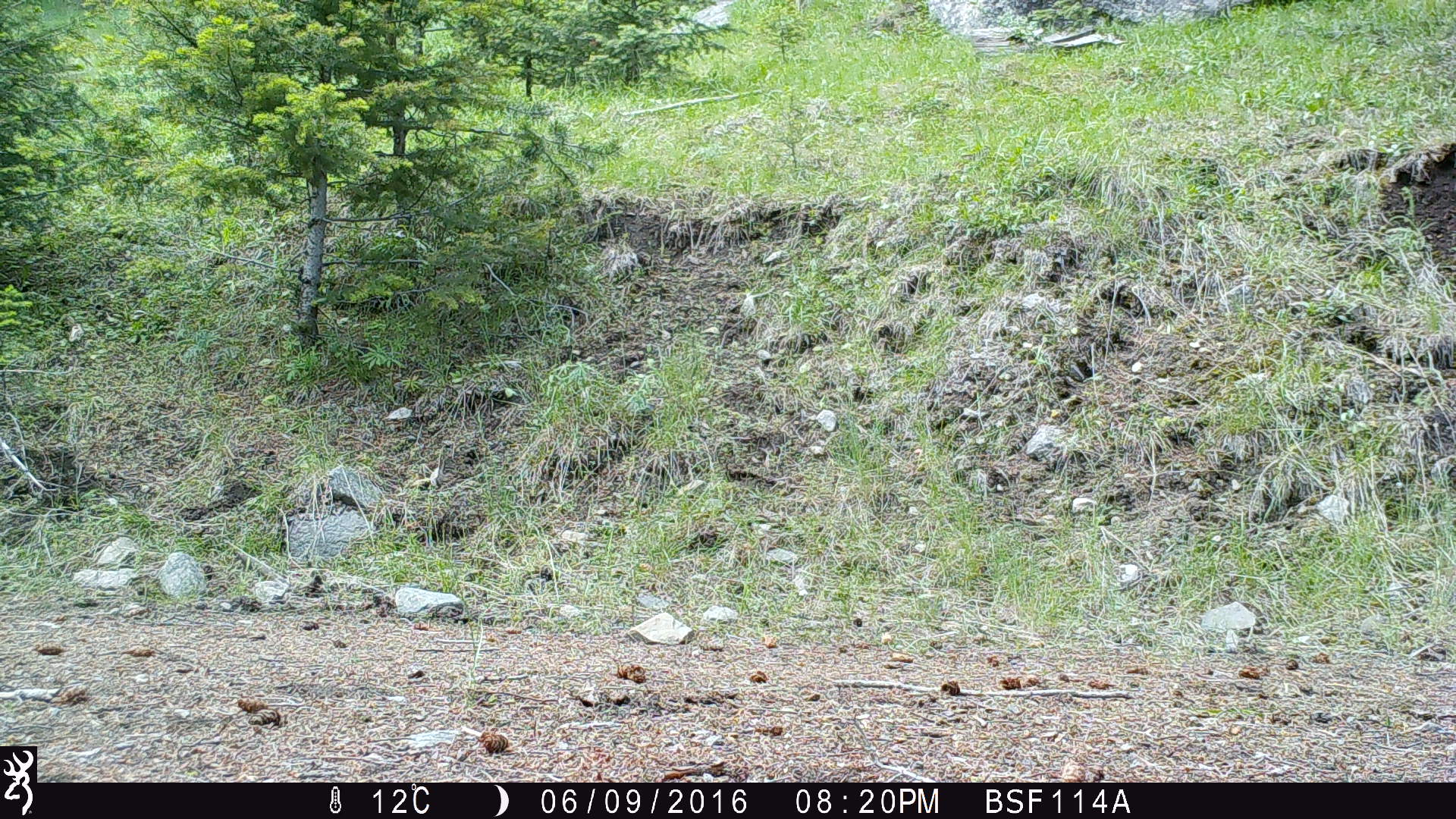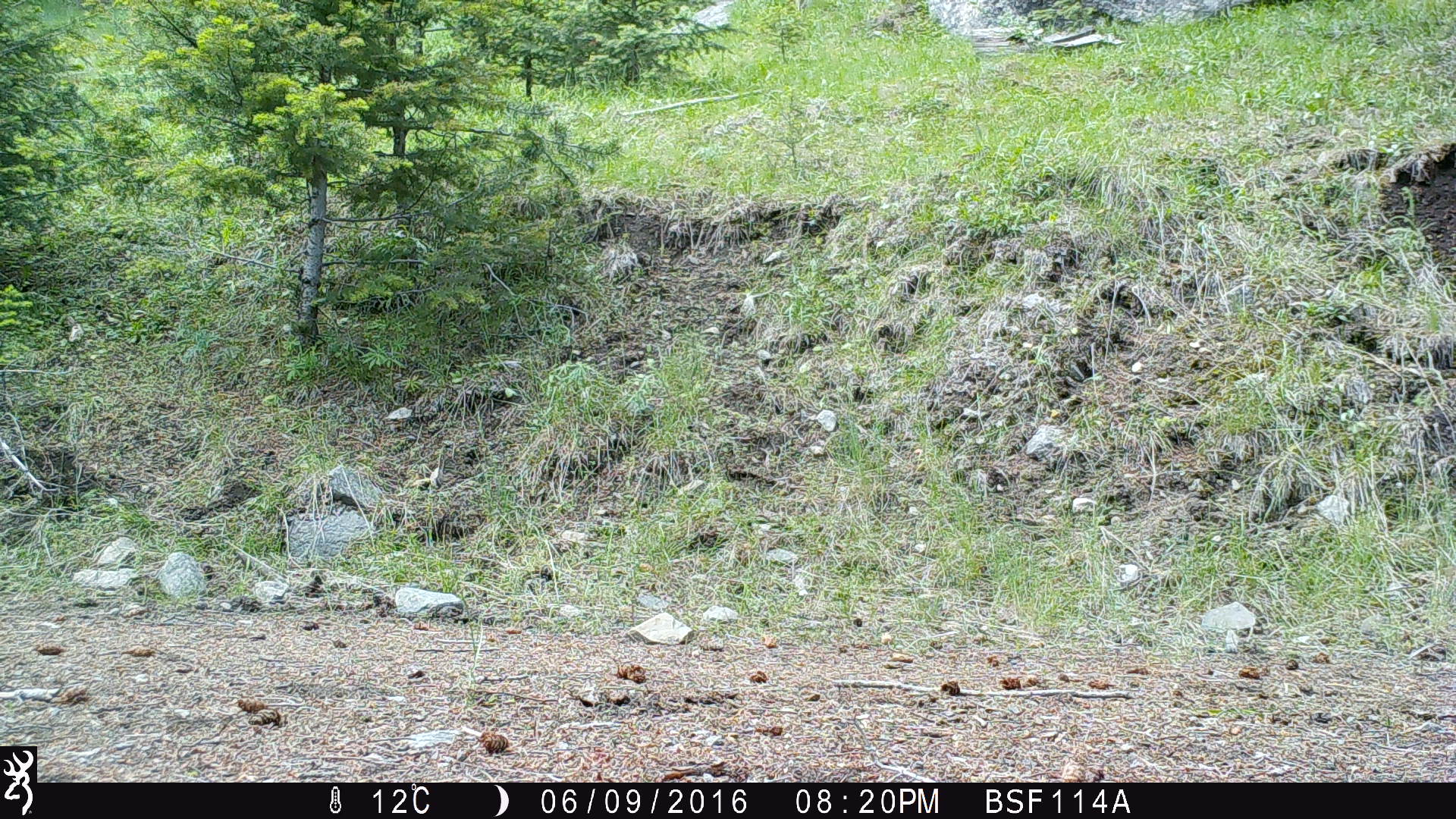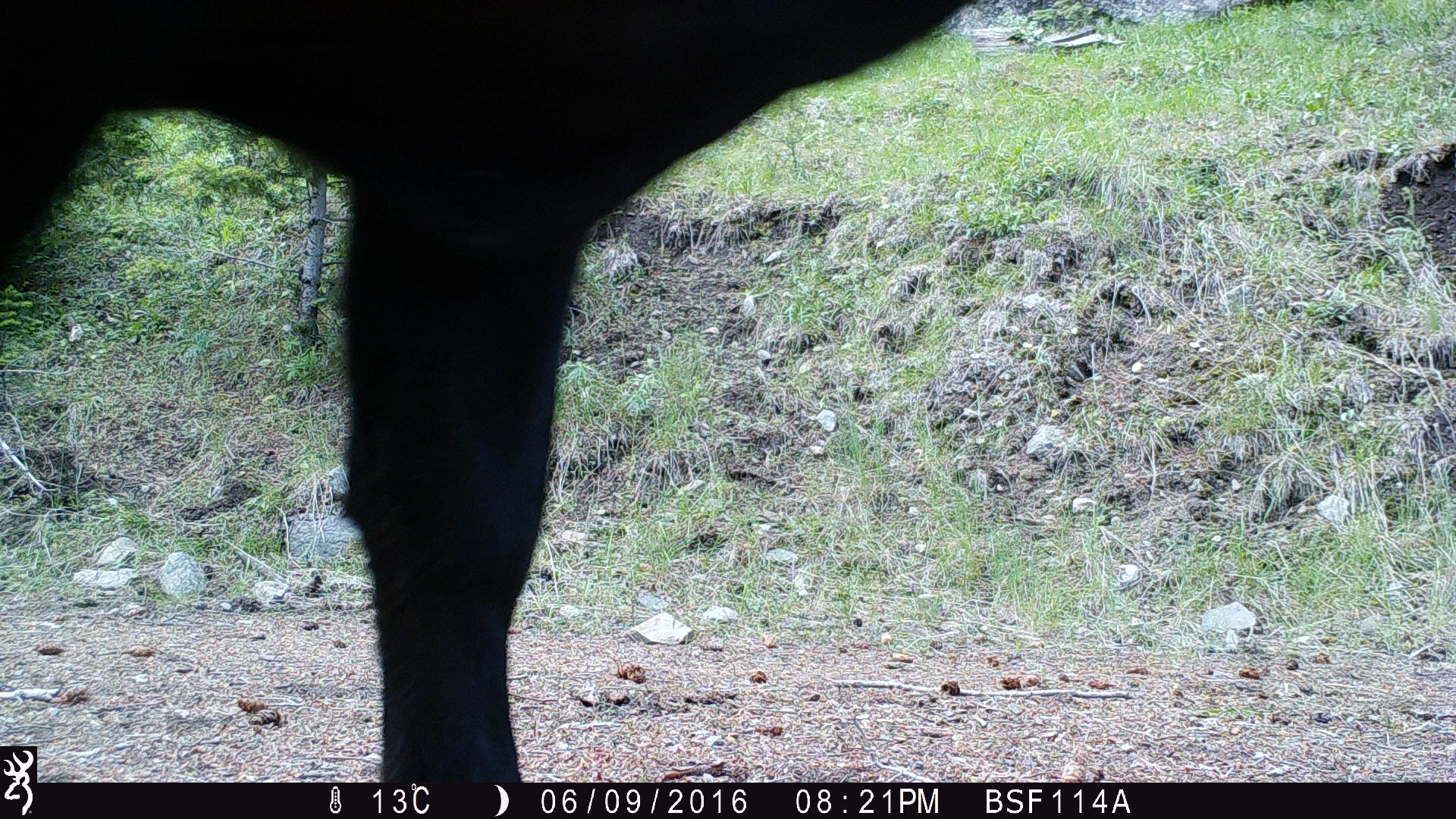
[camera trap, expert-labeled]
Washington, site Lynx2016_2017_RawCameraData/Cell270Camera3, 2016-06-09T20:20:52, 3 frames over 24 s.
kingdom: Animalia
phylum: Chordata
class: Mammalia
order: Artiodactyla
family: Bovidae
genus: Bos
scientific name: Bos taurus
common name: domestic cattle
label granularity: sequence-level